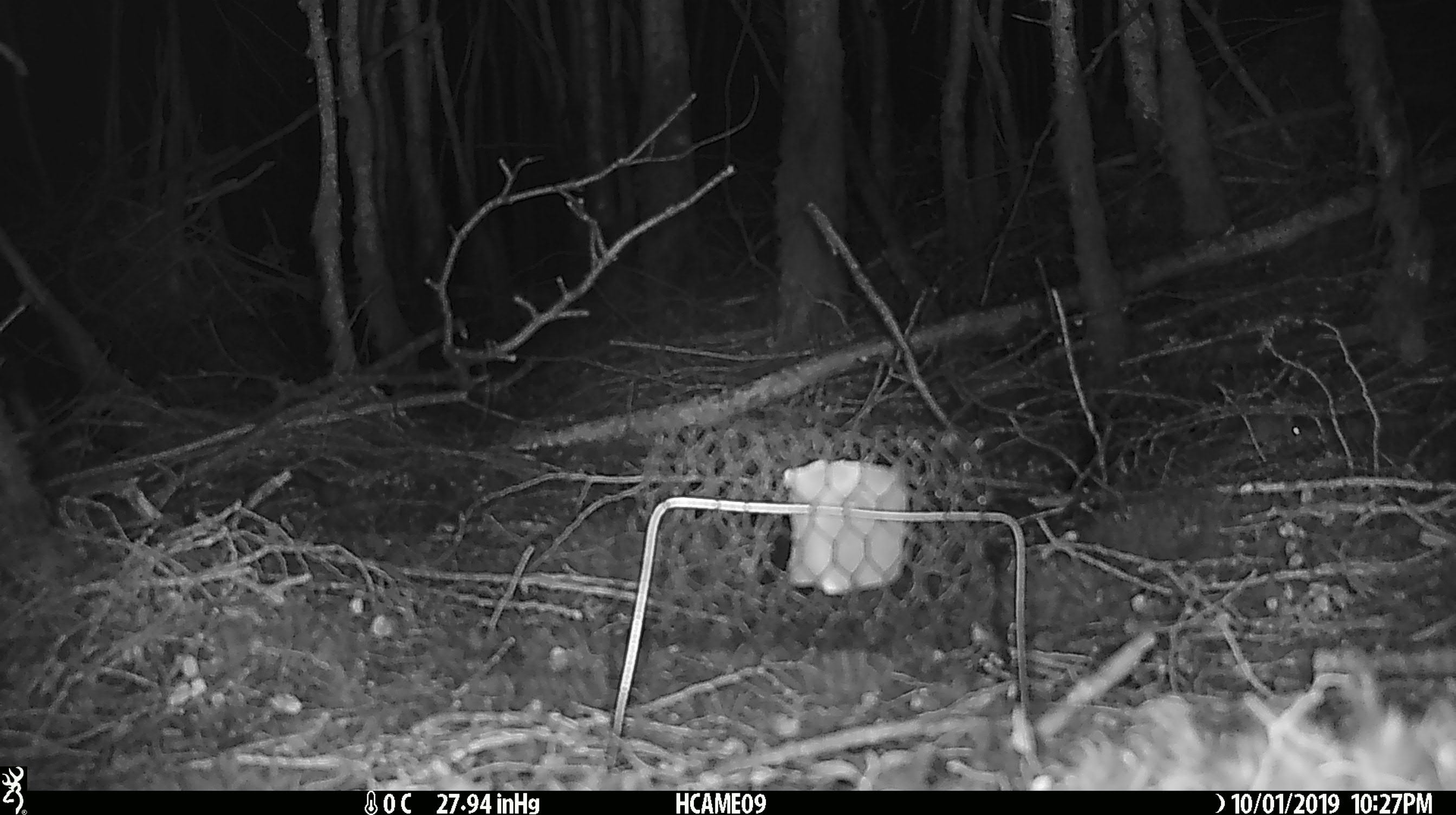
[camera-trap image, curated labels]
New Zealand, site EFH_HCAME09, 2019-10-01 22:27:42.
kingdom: Animalia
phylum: Chordata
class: Mammalia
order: Rodentia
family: Muridae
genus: Mus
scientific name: Mus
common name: mouse